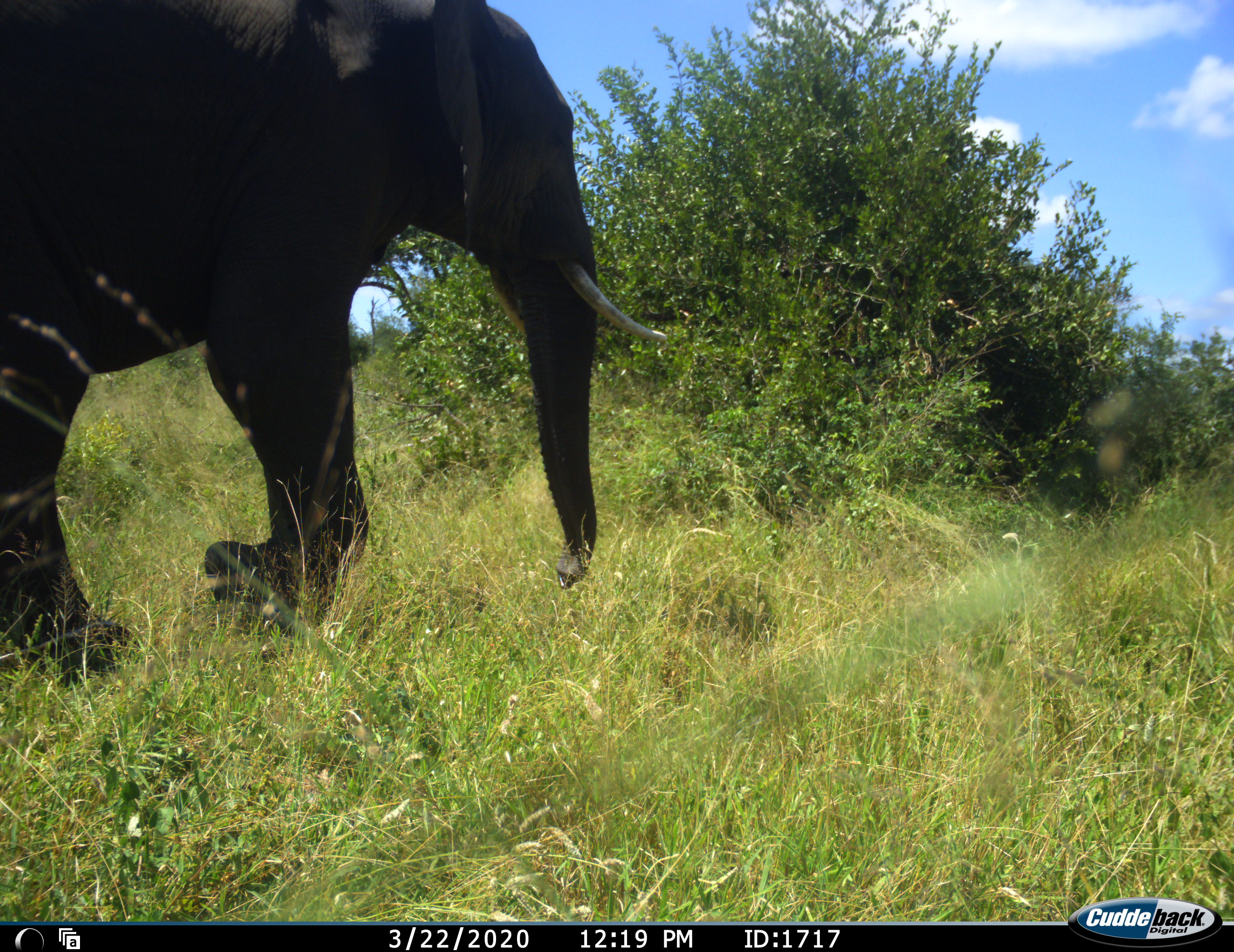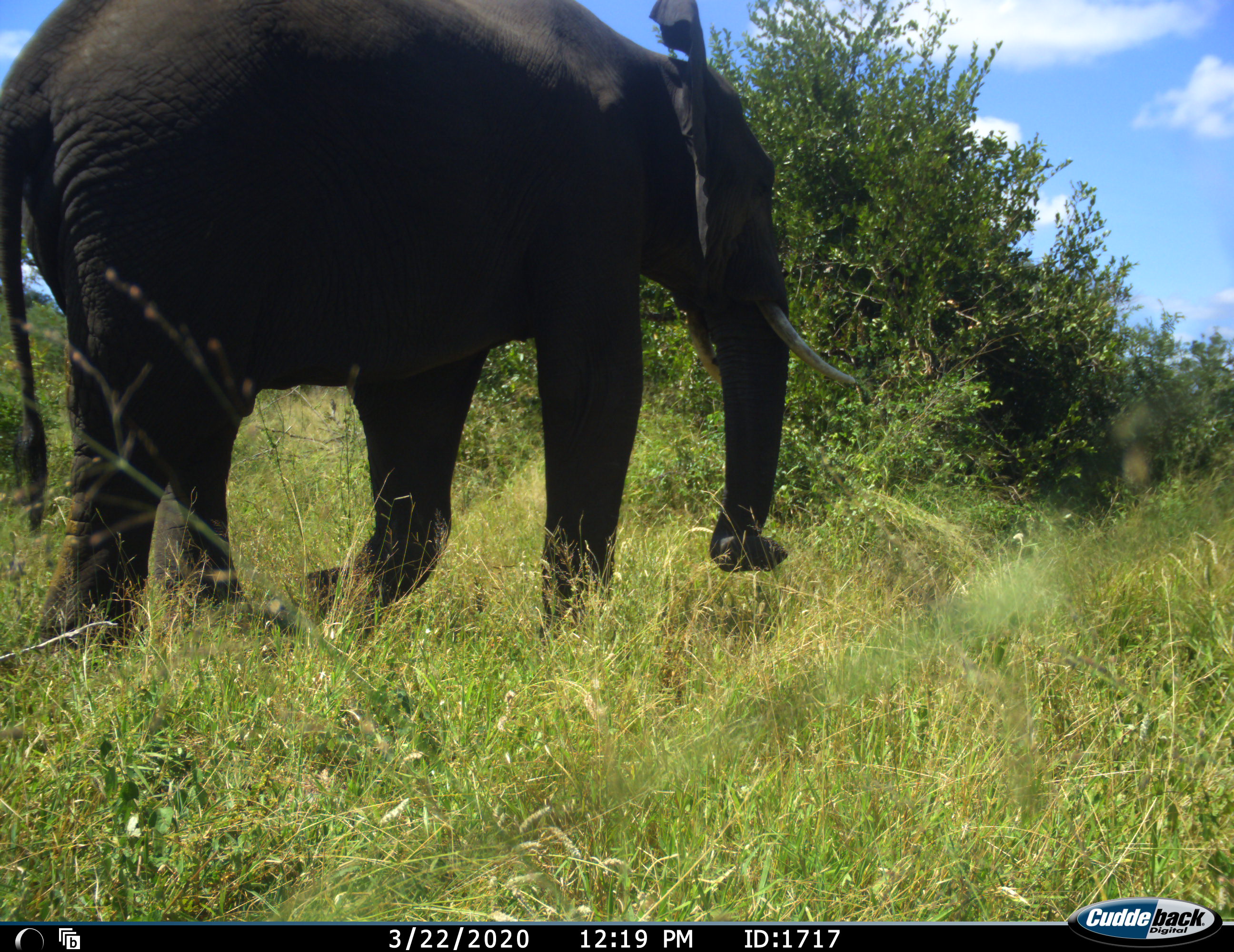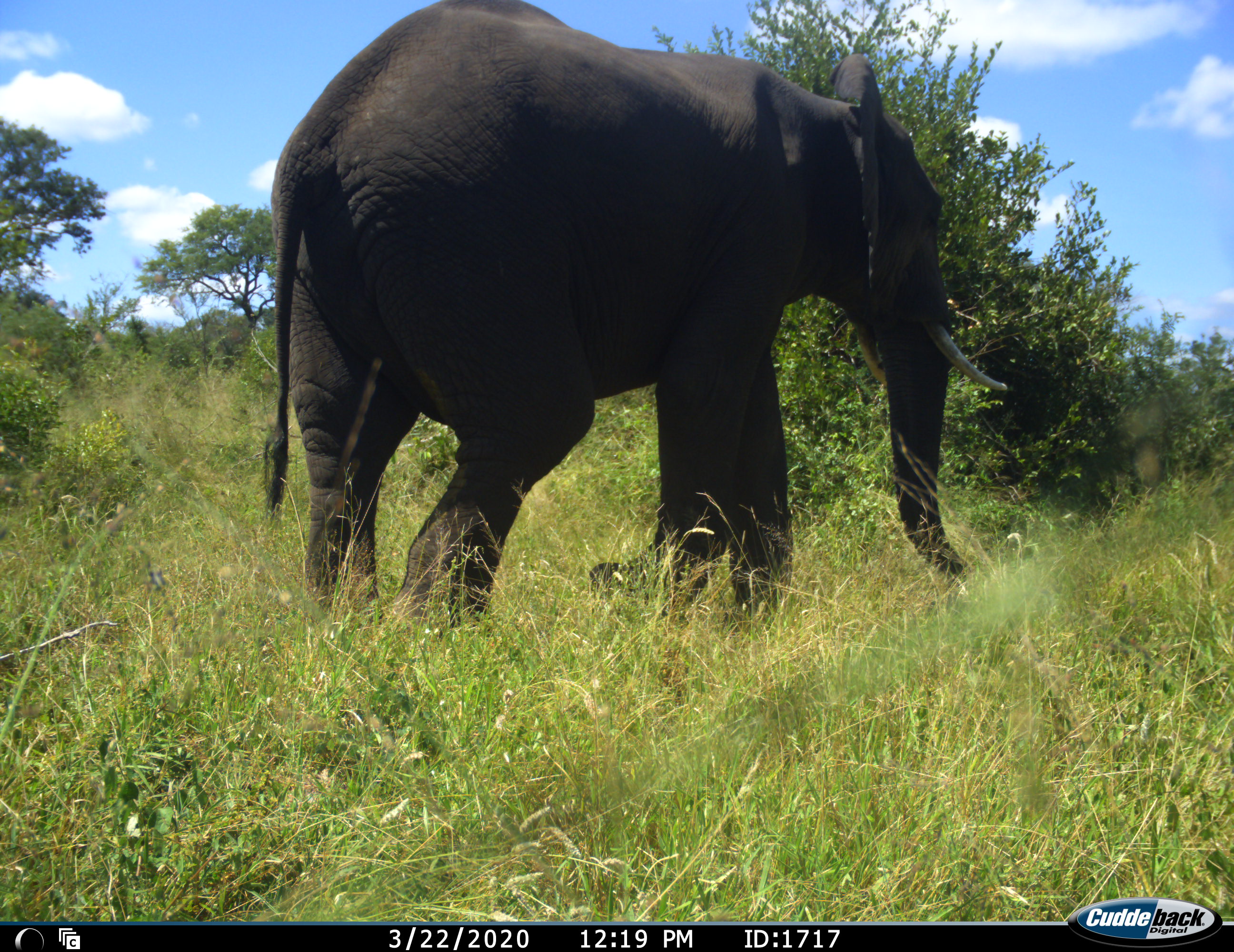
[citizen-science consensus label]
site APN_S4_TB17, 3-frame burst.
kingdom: Animalia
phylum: Chordata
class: Mammalia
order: Proboscidea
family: Elephantidae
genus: Loxodonta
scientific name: Loxodonta africana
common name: african bush elephant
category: elephant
Elephant (african bush elephant) (Loxodonta africana), count 1. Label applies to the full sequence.